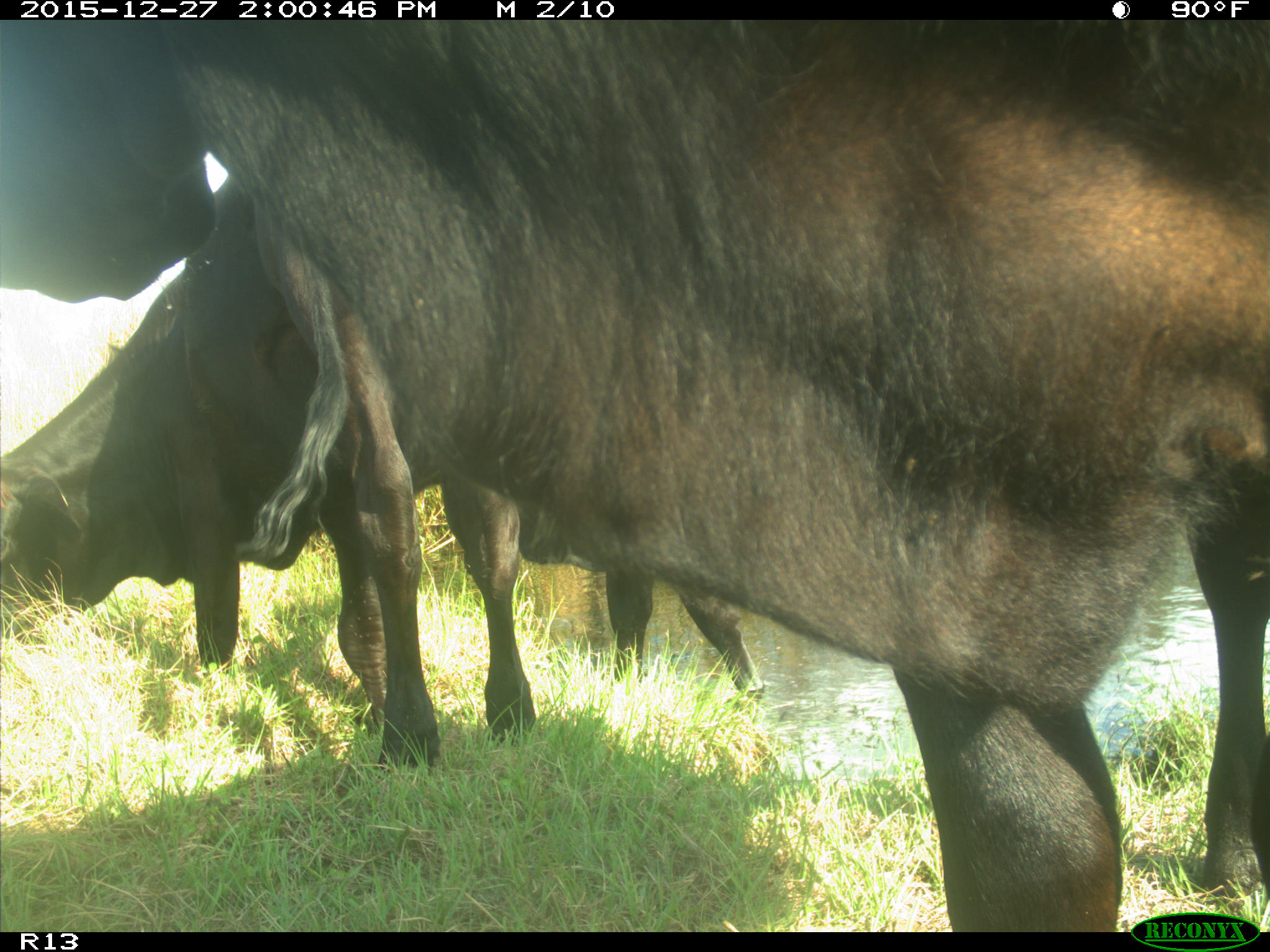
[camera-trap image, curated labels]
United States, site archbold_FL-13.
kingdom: Animalia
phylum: Chordata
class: Mammalia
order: Artiodactyla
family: Bovidae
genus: Bos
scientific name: Bos taurus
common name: domestic cow